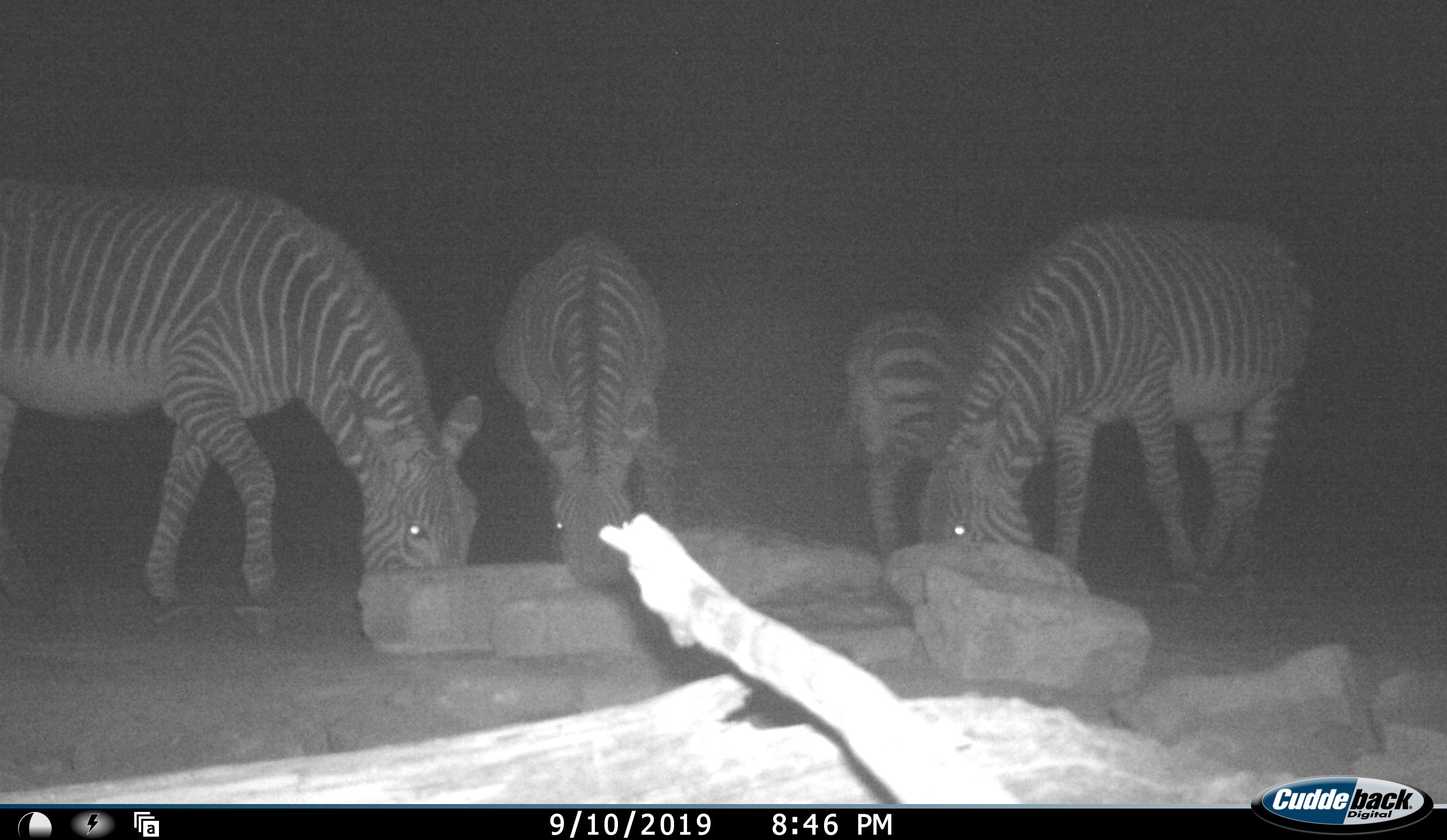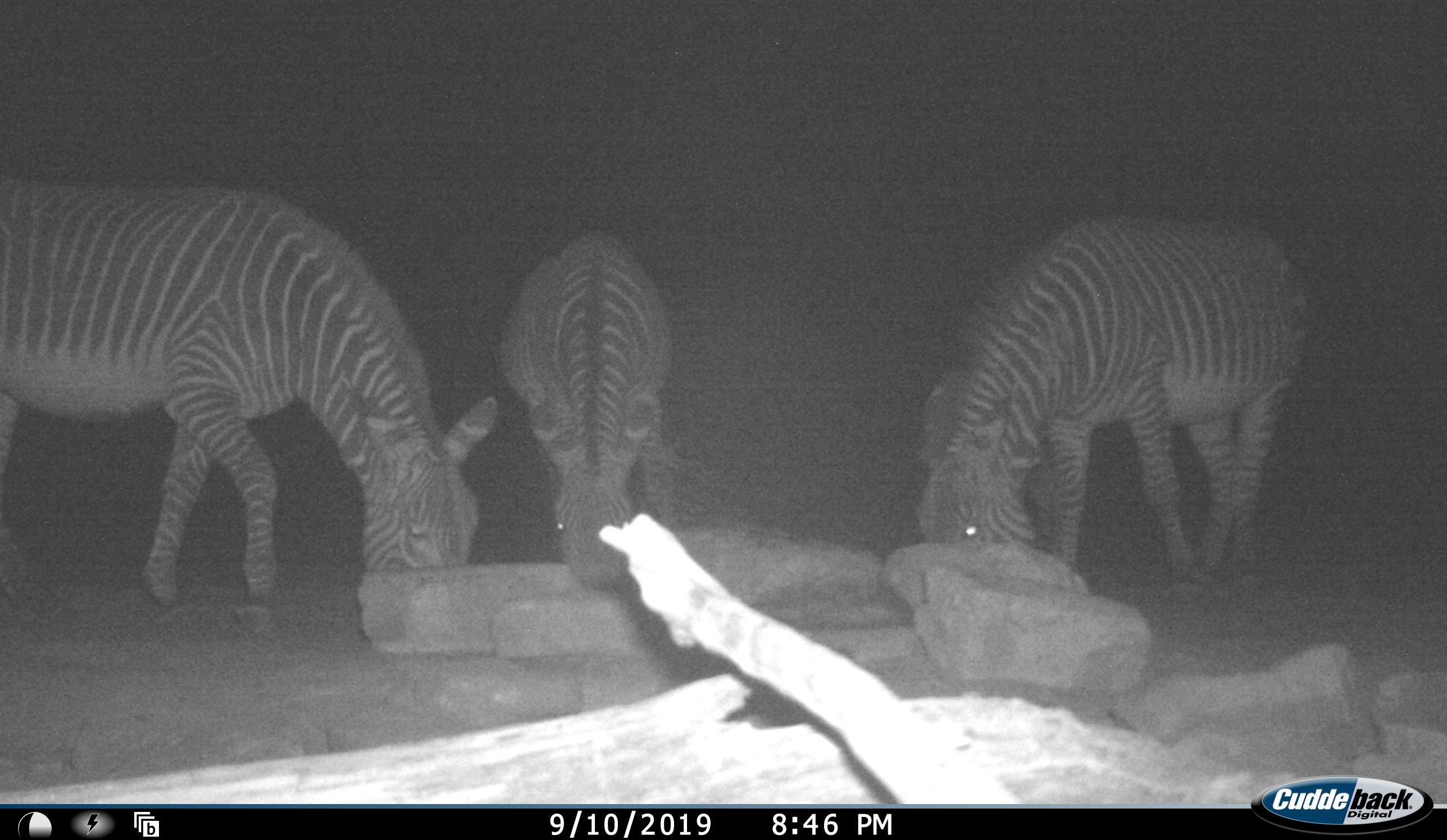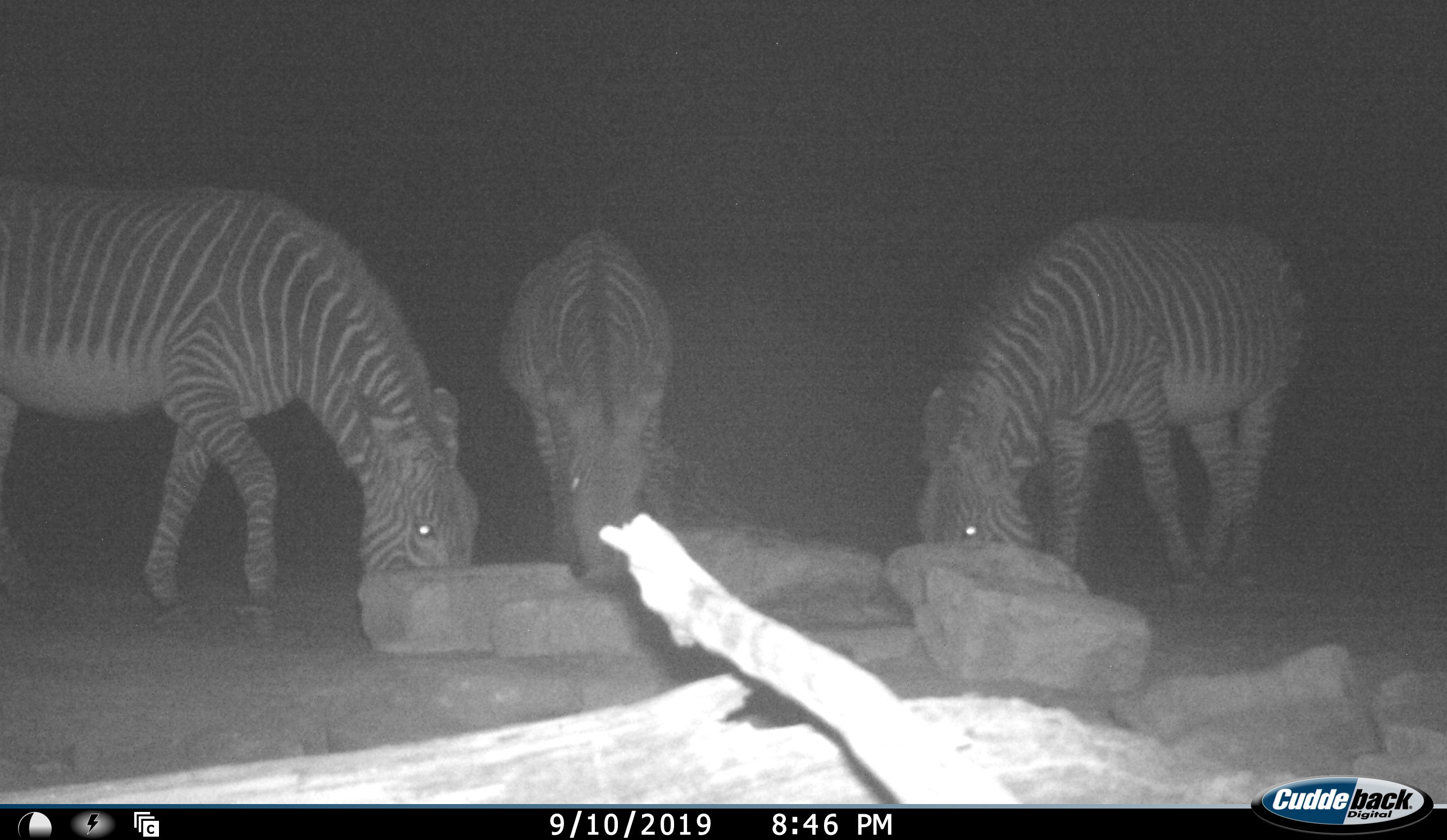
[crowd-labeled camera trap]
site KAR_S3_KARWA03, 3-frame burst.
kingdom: Animalia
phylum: Chordata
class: Mammalia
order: Perissodactyla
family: Equidae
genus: Equus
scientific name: Equus zebra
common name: mountain zebra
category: zebramountain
Zebramountain (mountain zebra) (Equus zebra), count 4. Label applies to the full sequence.